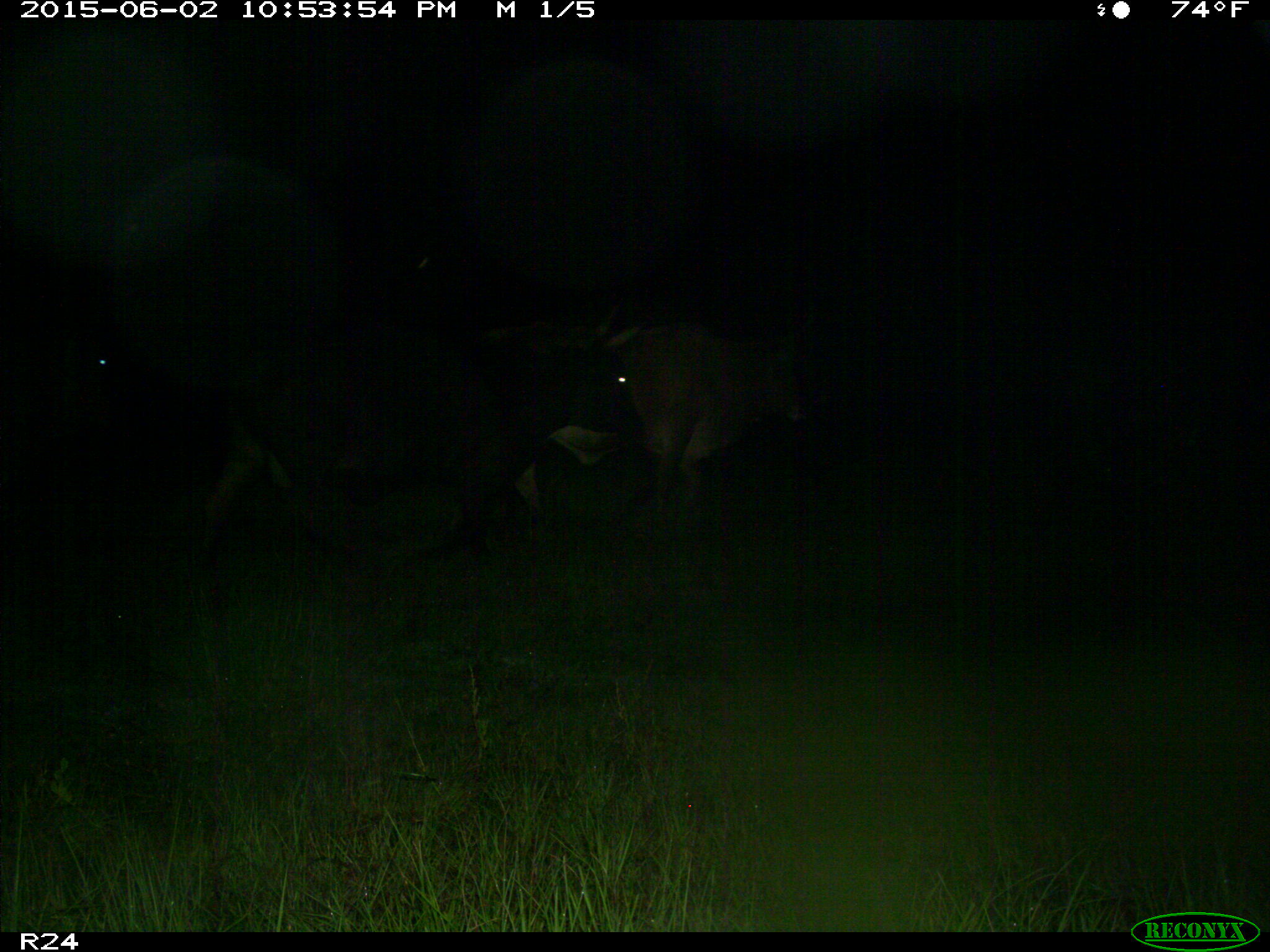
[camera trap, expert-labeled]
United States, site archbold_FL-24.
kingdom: Animalia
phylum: Chordata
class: Mammalia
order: Artiodactyla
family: Bovidae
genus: Bos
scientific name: Bos taurus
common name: domestic cow